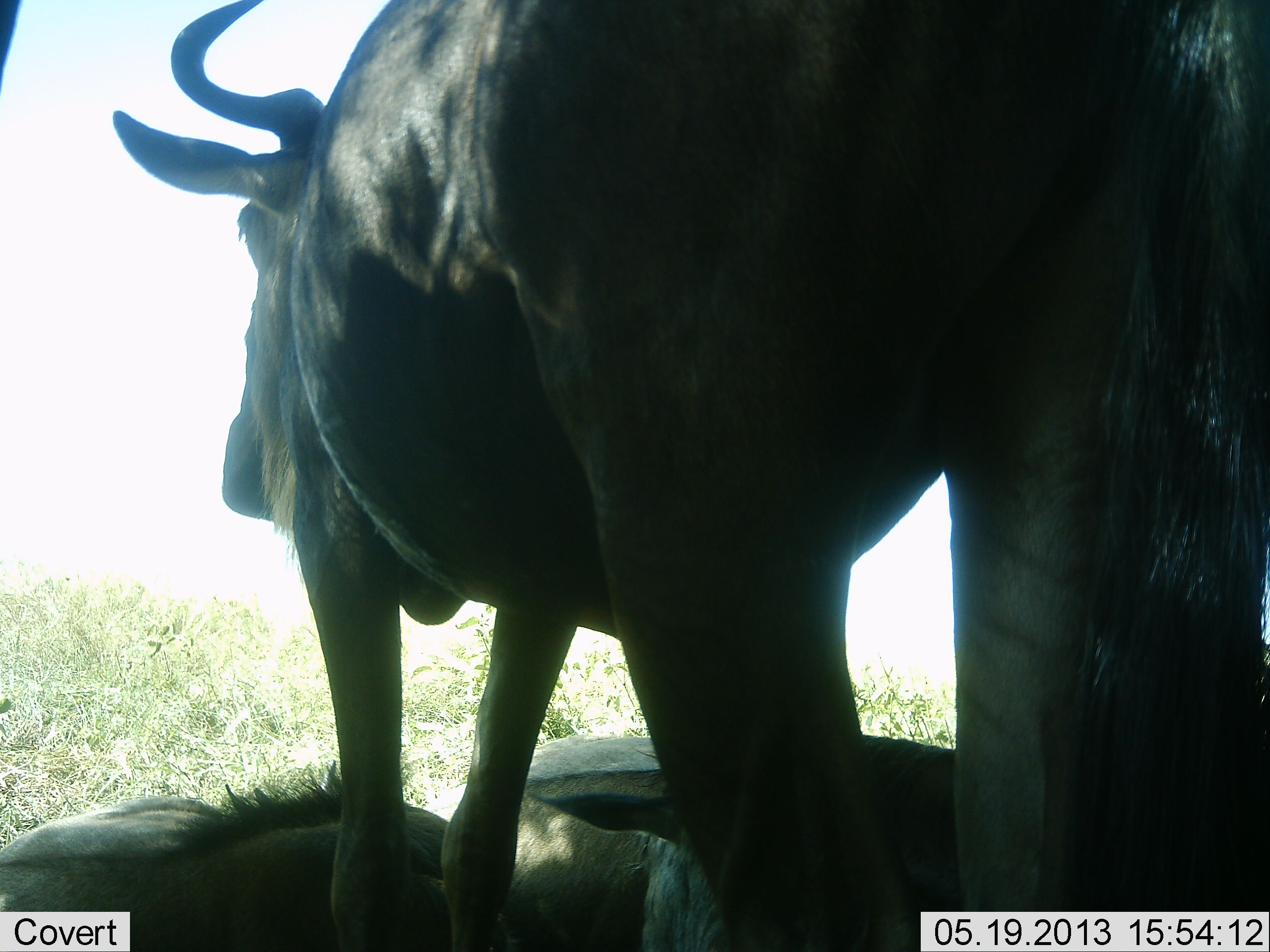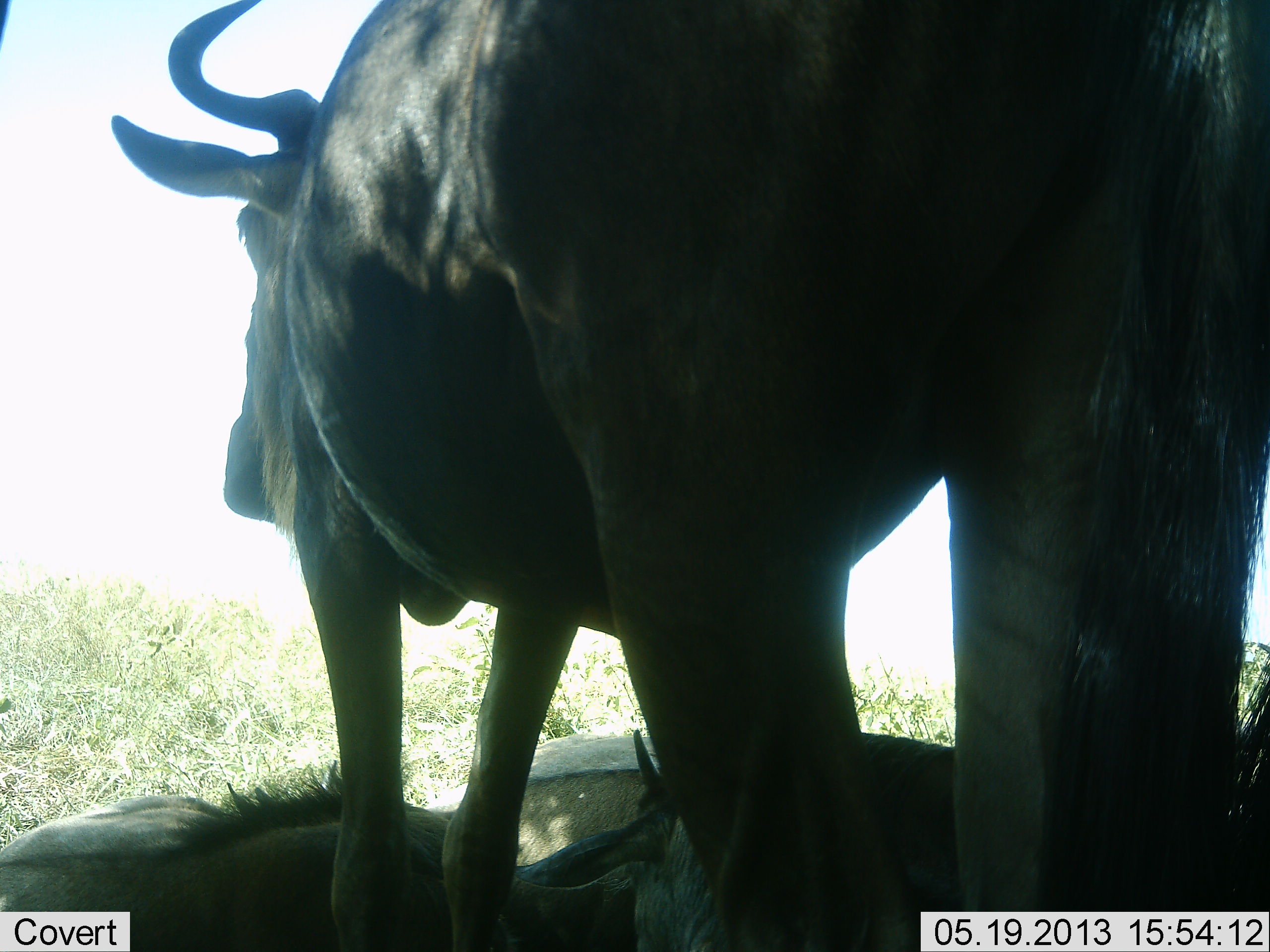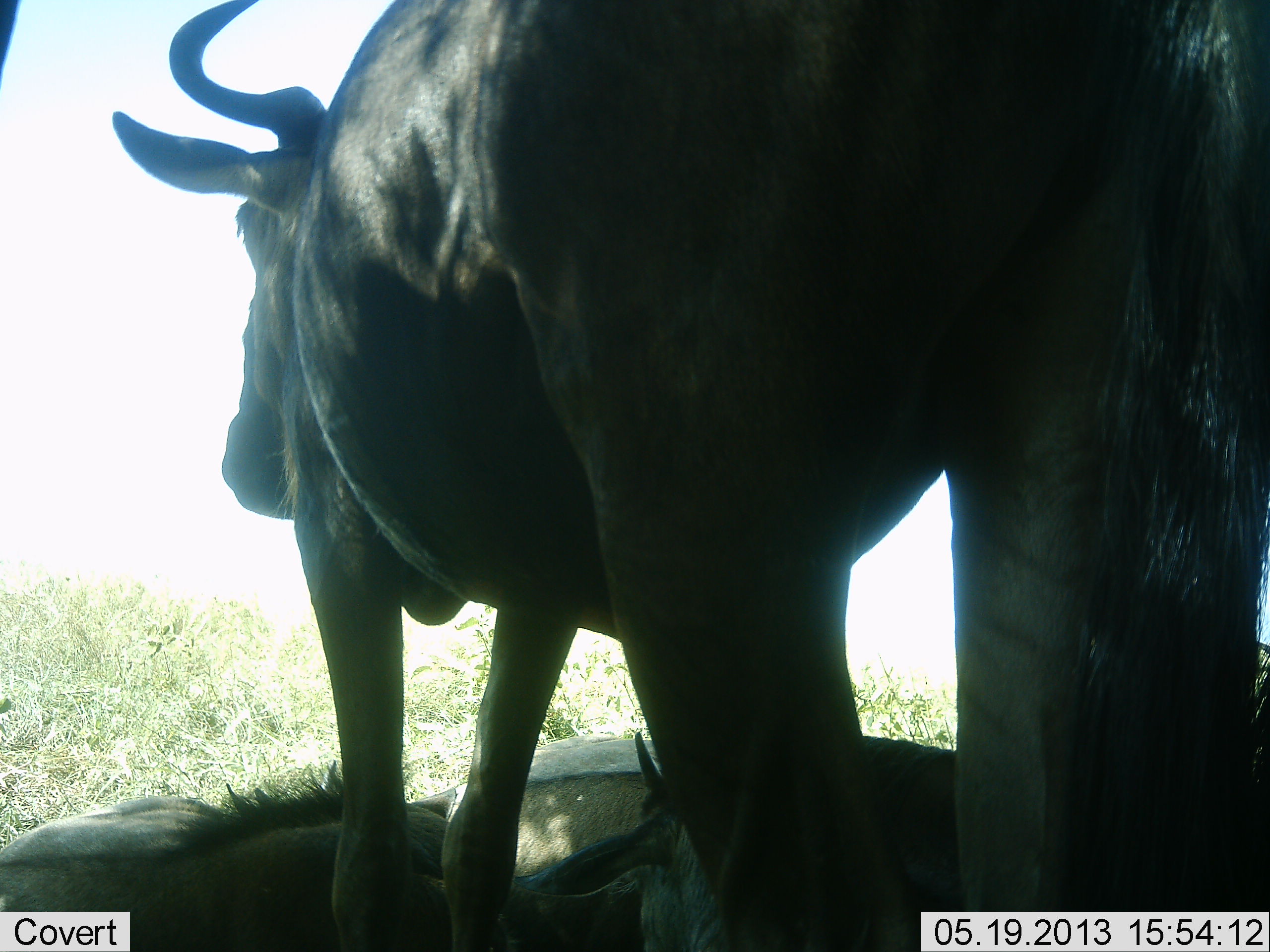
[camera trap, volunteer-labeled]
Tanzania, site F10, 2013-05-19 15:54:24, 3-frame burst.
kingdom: Animalia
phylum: Chordata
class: Mammalia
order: Artiodactyla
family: Bovidae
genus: Connochaetes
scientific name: Connochaetes taurinus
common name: blue wildebeest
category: wildebeest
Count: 3.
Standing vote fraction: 90%.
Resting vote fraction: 90%.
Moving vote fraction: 0%.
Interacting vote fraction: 0%.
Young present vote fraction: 40%.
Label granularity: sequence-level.